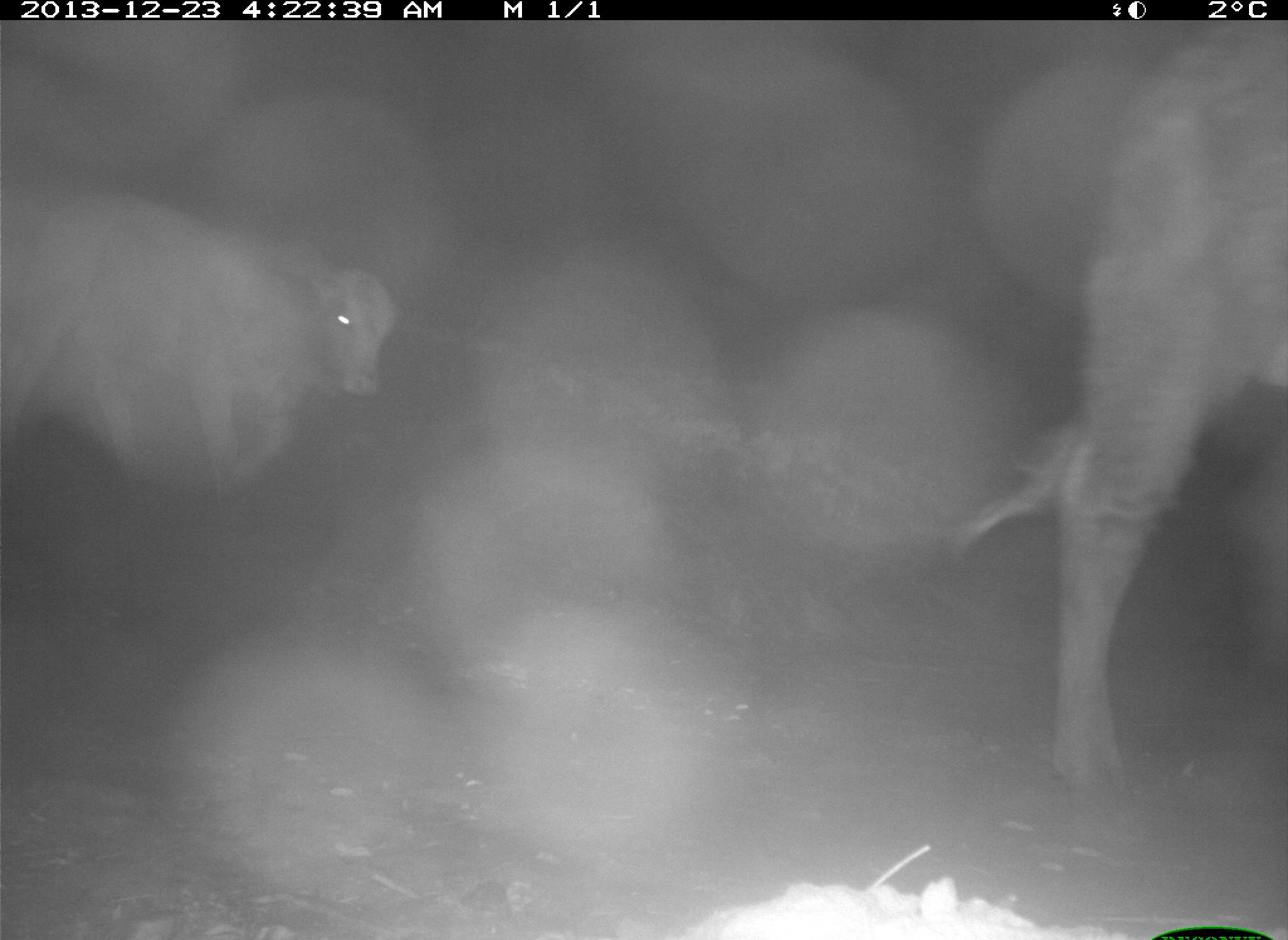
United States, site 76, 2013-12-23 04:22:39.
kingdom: Animalia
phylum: Chordata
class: Mammalia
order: Artiodactyla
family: Bovidae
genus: Bos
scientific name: Bos taurus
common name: cow